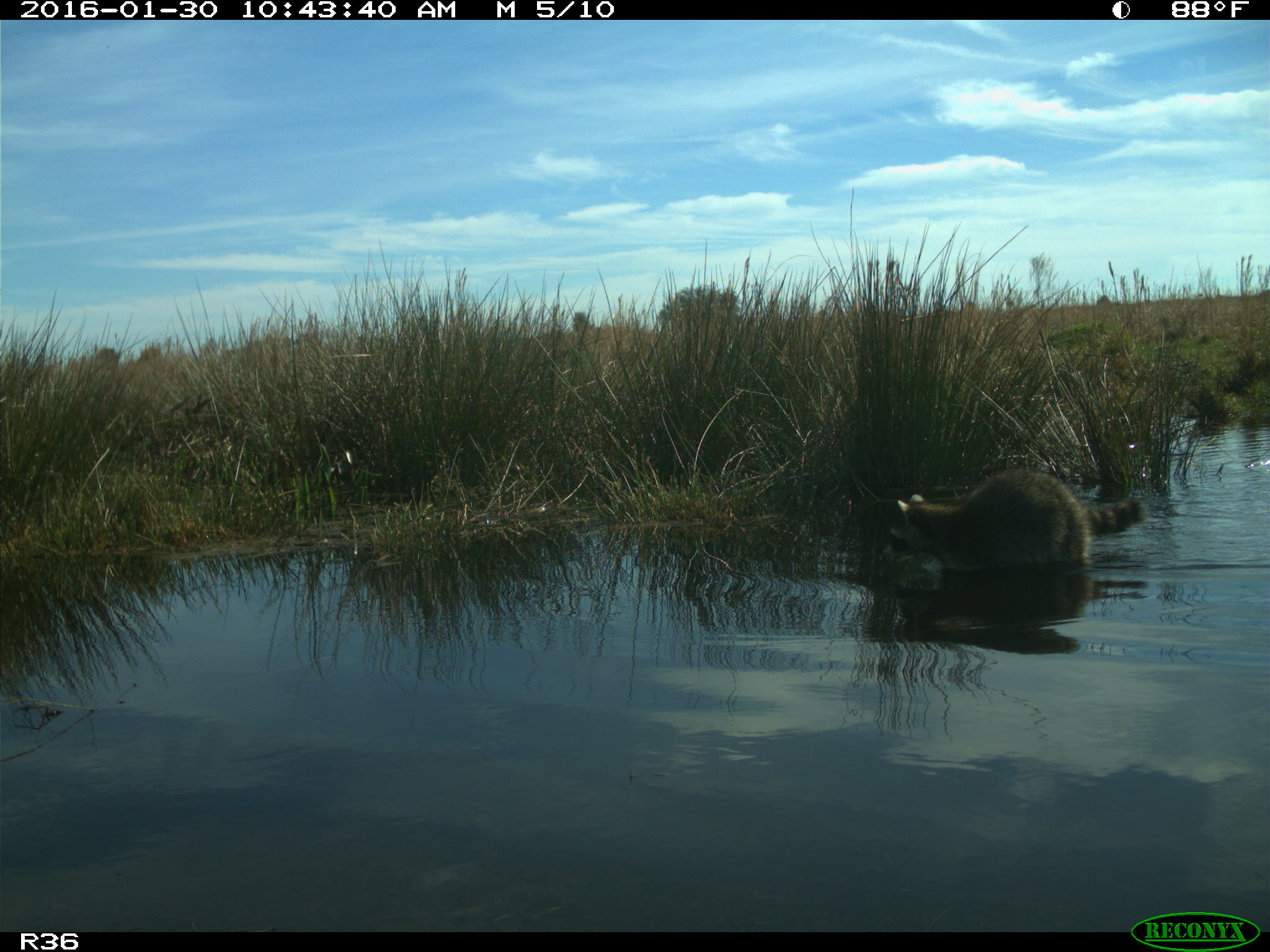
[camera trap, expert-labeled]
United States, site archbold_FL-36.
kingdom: Animalia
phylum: Chordata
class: Mammalia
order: Carnivora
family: Procyonidae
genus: Procyon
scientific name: Procyon lotor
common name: common raccoon